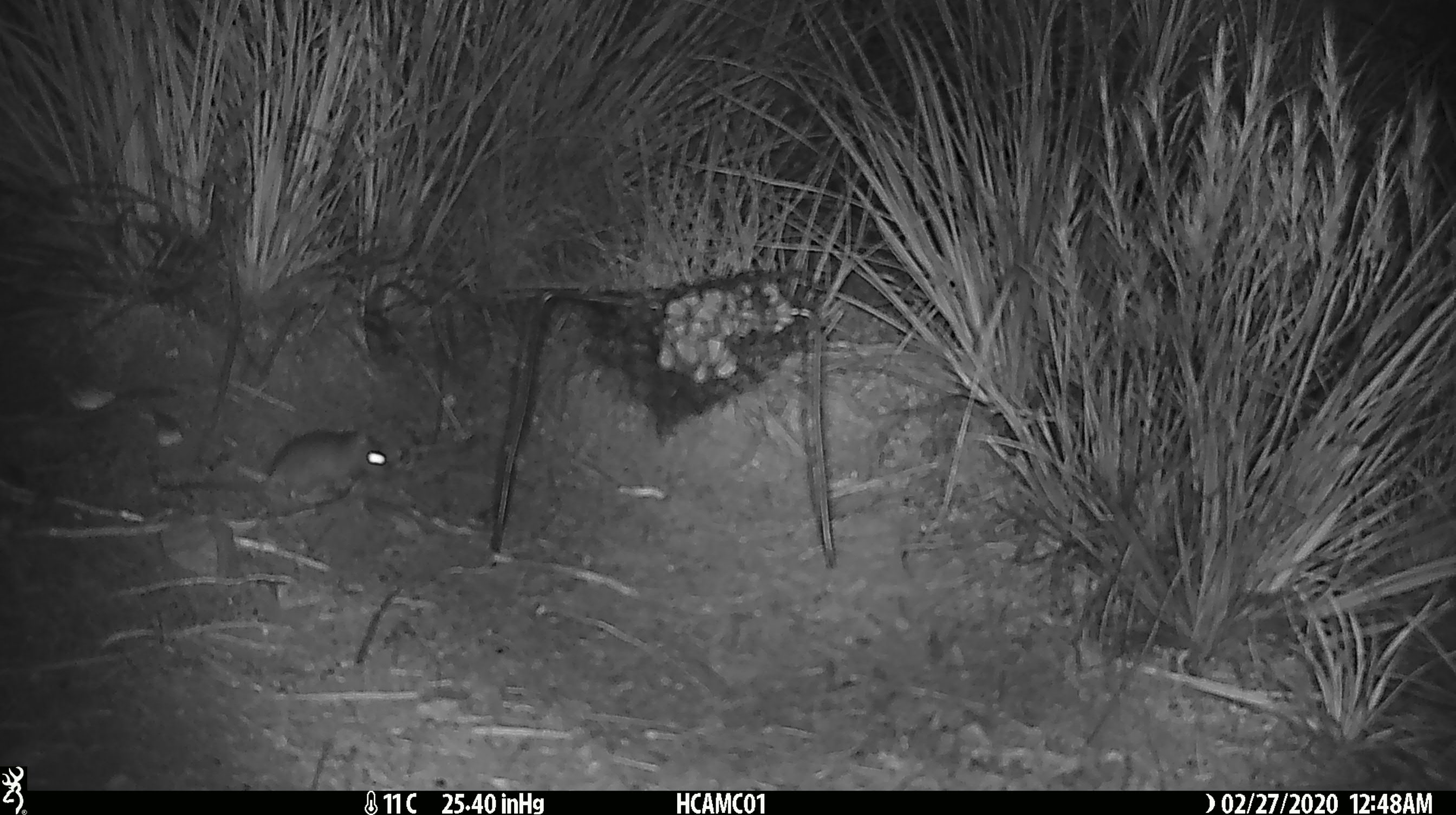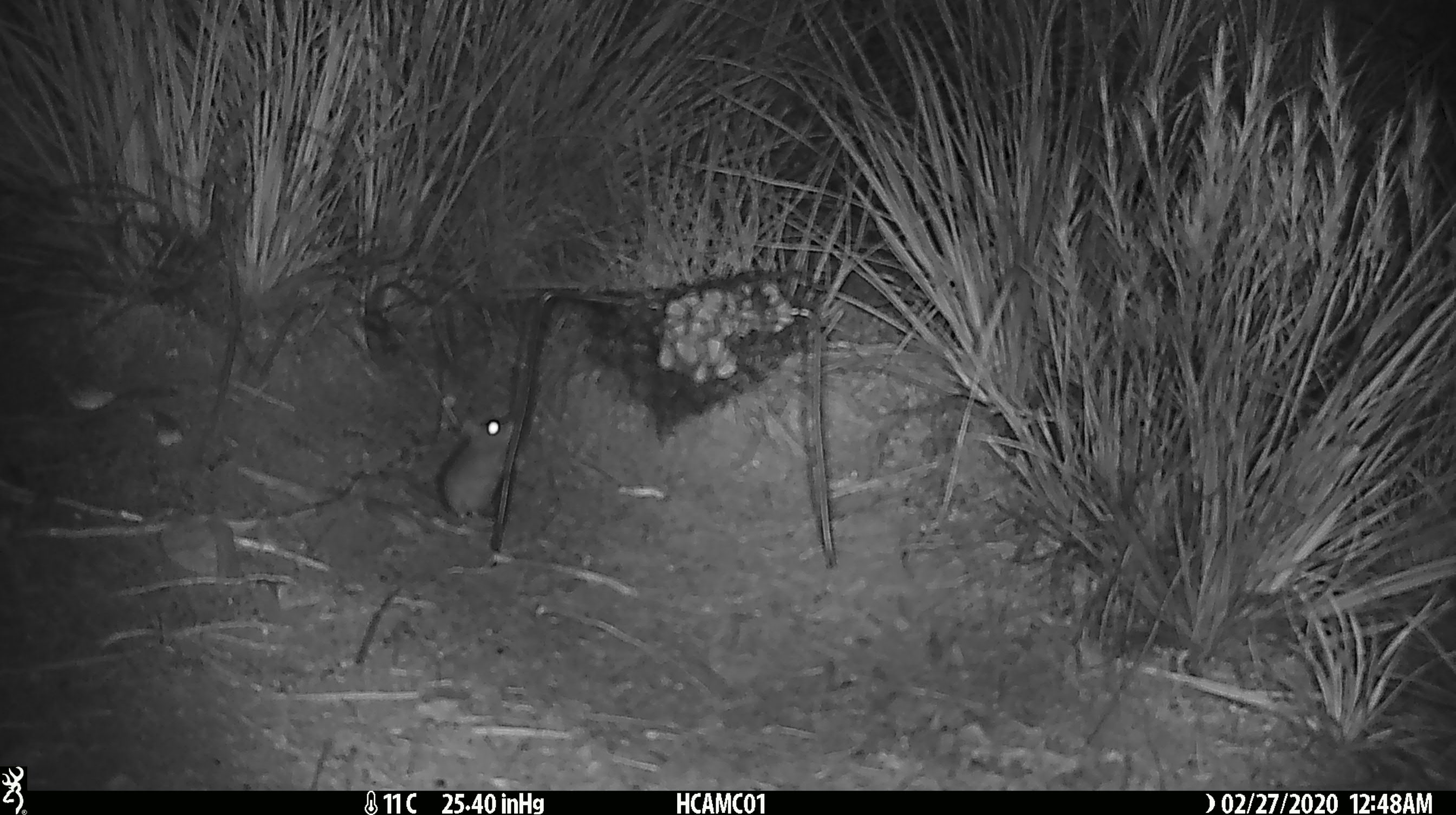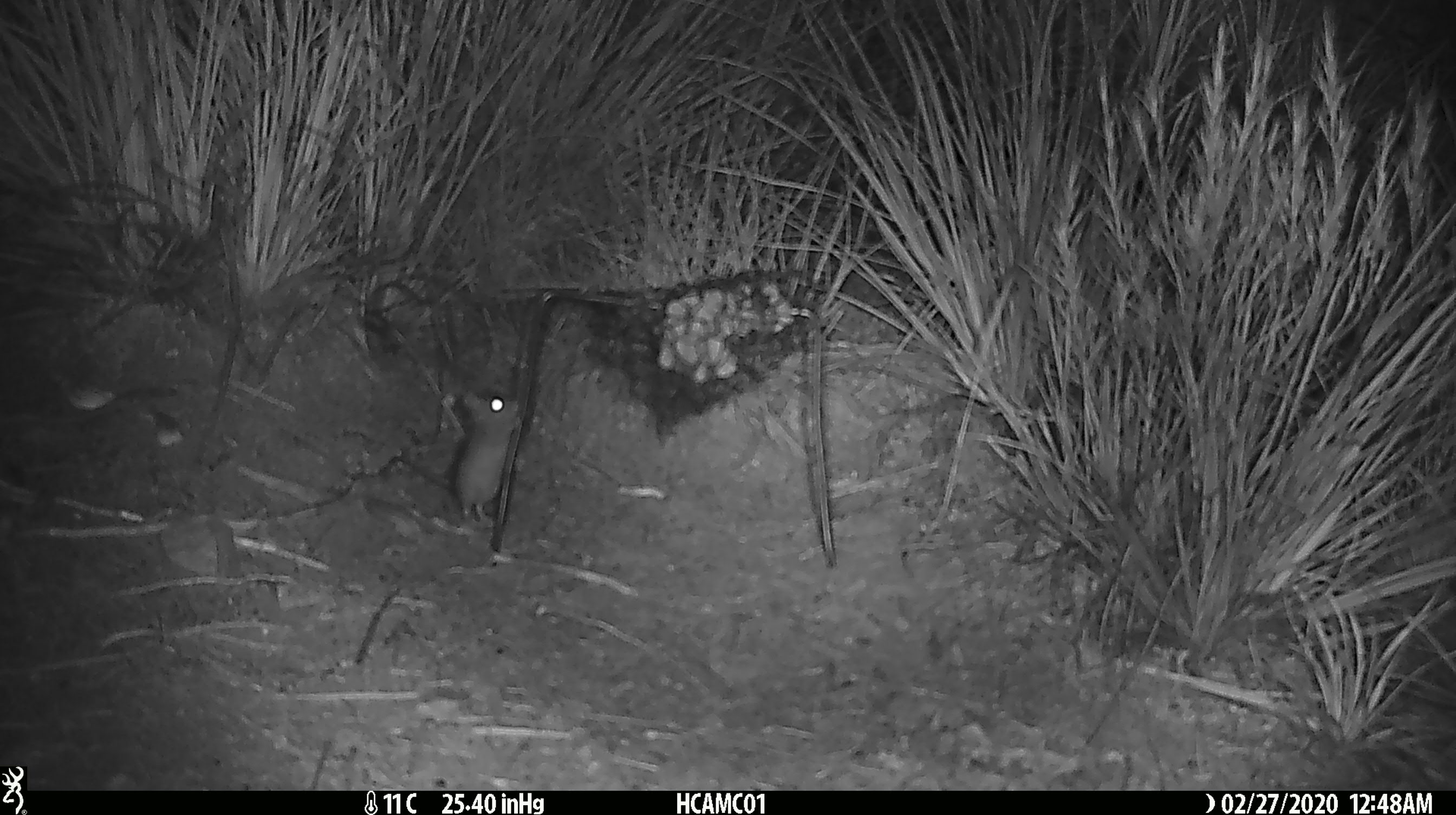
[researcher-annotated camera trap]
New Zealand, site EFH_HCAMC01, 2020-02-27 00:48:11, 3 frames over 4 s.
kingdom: Animalia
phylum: Chordata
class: Mammalia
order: Rodentia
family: Muridae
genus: Mus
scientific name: Mus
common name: mouse